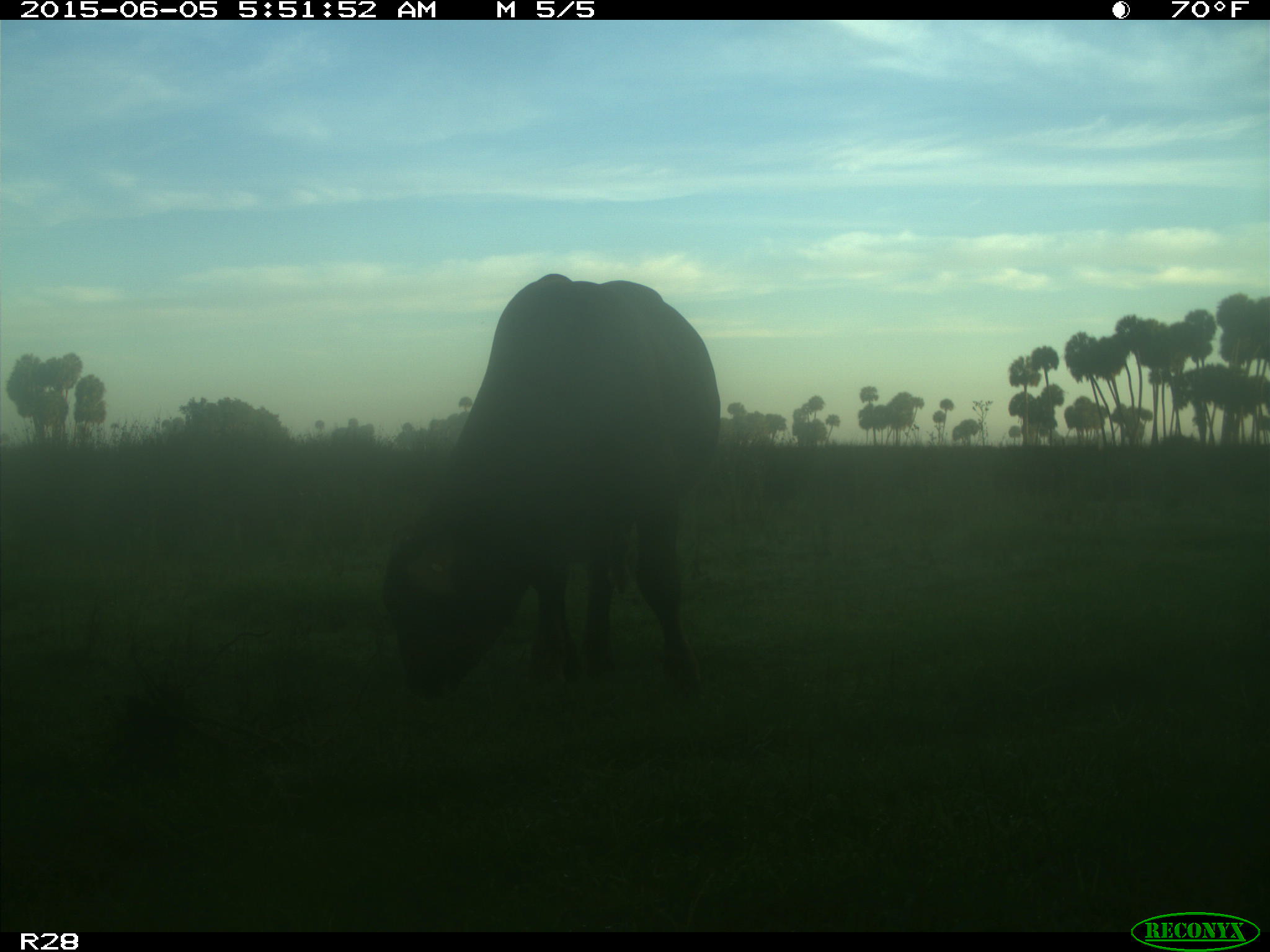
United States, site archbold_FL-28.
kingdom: Animalia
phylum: Chordata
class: Mammalia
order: Artiodactyla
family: Bovidae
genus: Bos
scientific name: Bos taurus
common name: domestic cow